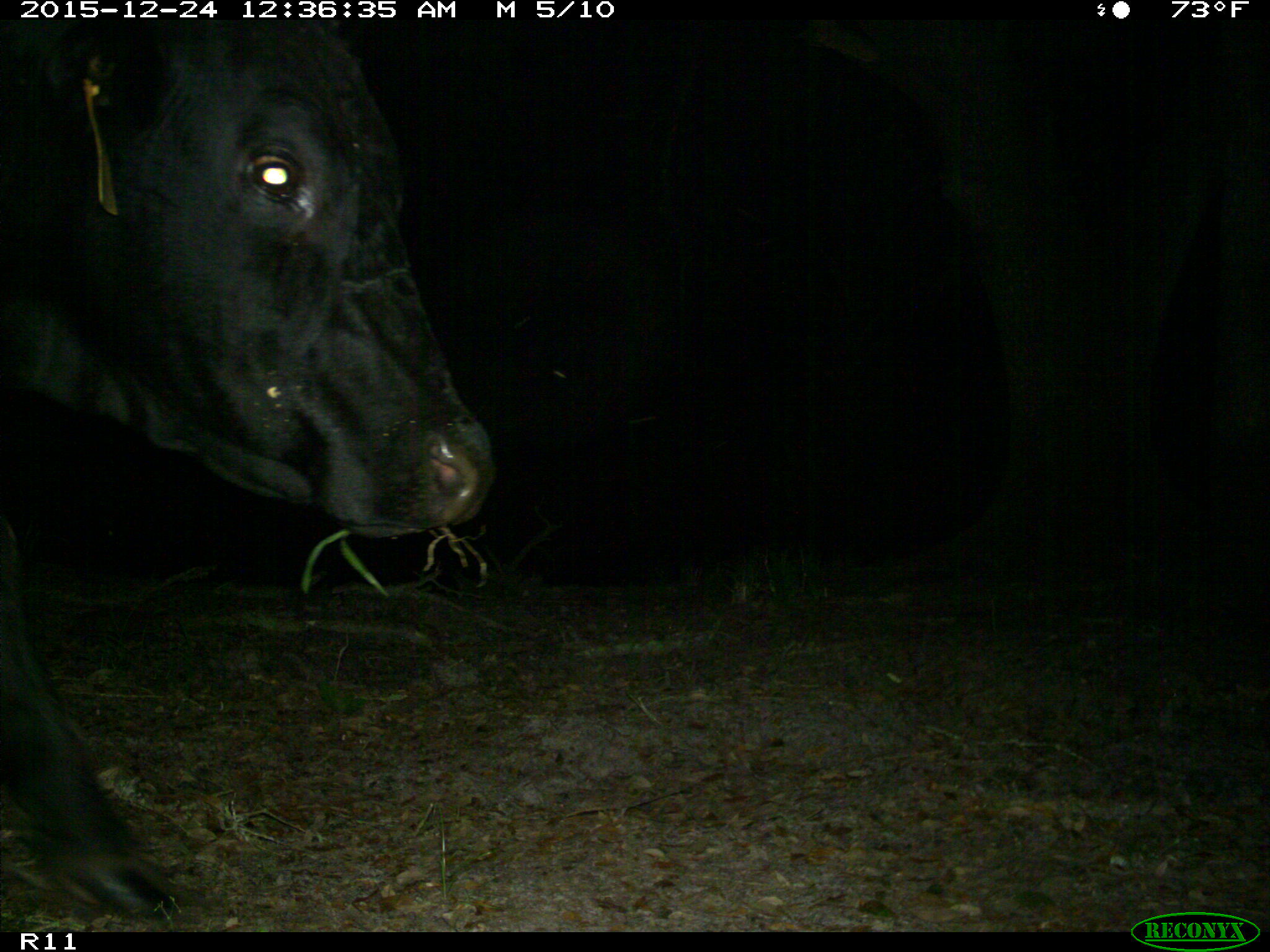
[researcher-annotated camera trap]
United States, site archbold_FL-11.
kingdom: Animalia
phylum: Chordata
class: Mammalia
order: Artiodactyla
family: Bovidae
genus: Bos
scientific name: Bos taurus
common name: domestic cow